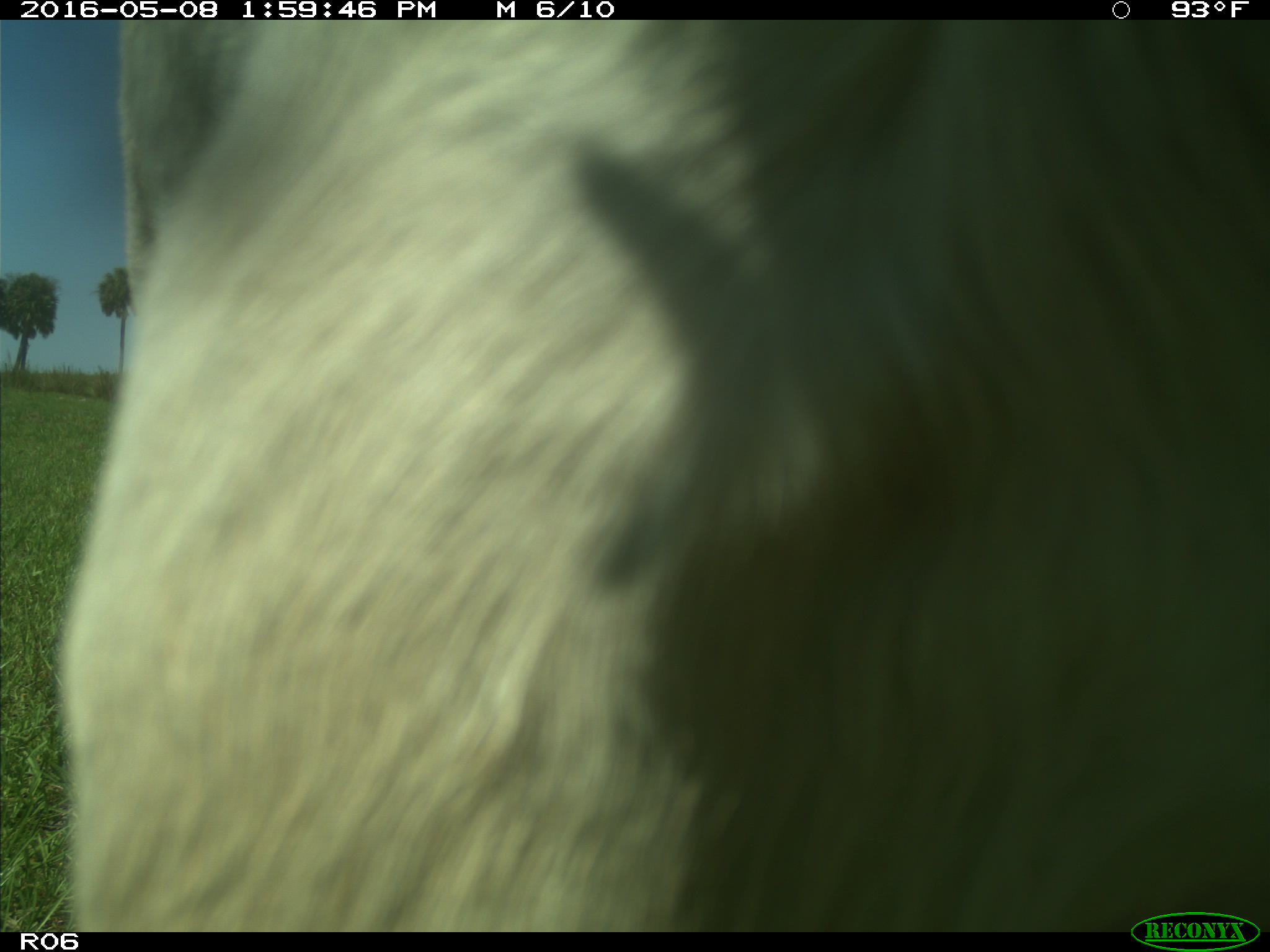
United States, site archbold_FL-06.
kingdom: Animalia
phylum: Chordata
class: Mammalia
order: Artiodactyla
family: Bovidae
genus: Bos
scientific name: Bos taurus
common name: domestic cow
Bos taurus (domestic cow).